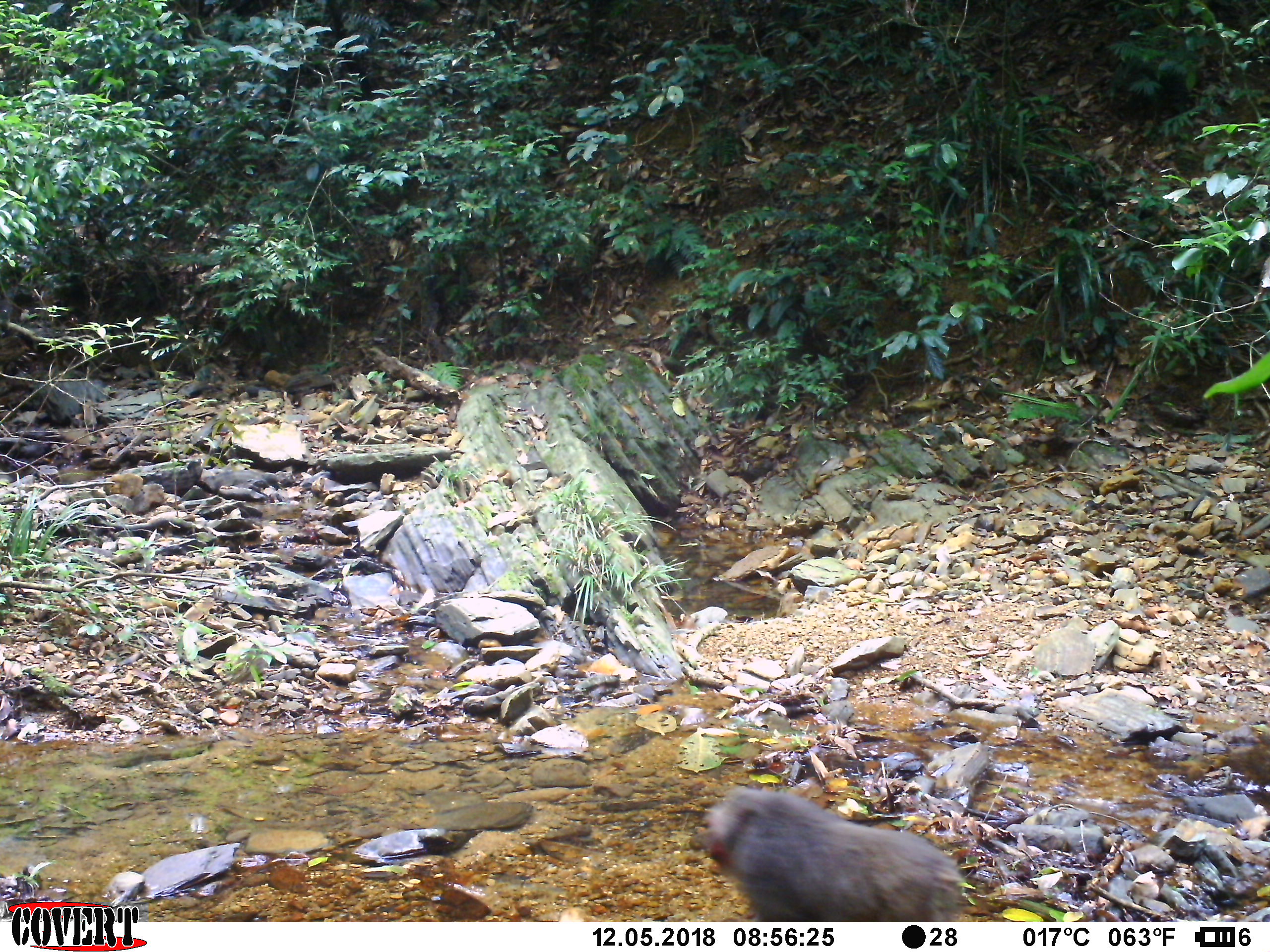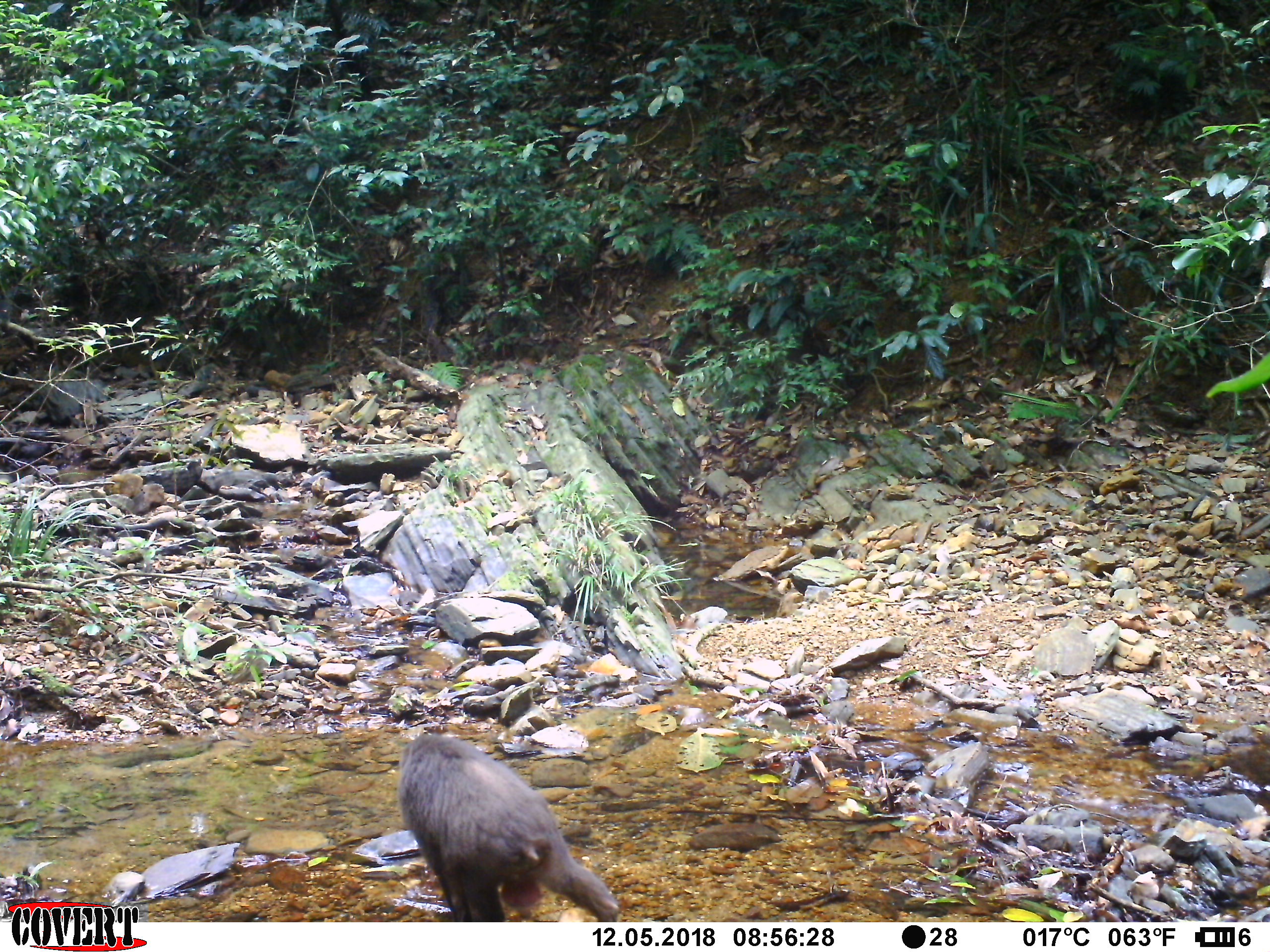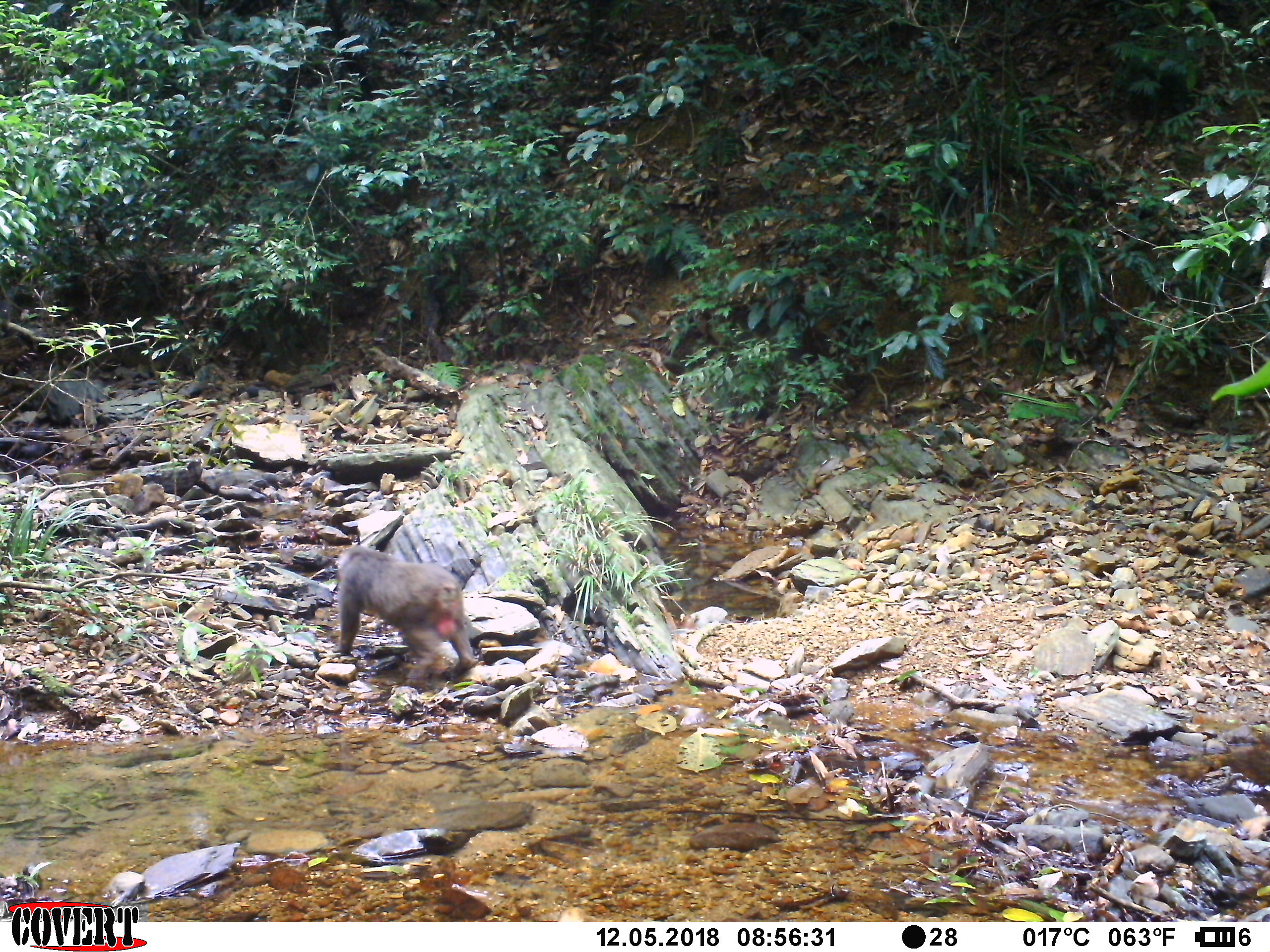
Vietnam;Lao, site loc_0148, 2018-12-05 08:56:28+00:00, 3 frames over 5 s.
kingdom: Animalia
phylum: Chordata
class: Mammalia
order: Primates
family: Cercopithecidae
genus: Macaca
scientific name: Macaca arctoides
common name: stump-tailed macaque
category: stump tailed macaque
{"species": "stump tailed macaque (stump-tailed macaque) (Macaca arctoides)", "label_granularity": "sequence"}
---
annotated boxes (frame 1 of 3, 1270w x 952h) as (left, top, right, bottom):
stump tailed macaque: (687, 782, 966, 922)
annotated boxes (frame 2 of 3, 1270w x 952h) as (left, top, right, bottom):
stump tailed macaque: (397, 732, 621, 922)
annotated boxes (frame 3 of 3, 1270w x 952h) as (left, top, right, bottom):
stump tailed macaque: (335, 543, 478, 680)